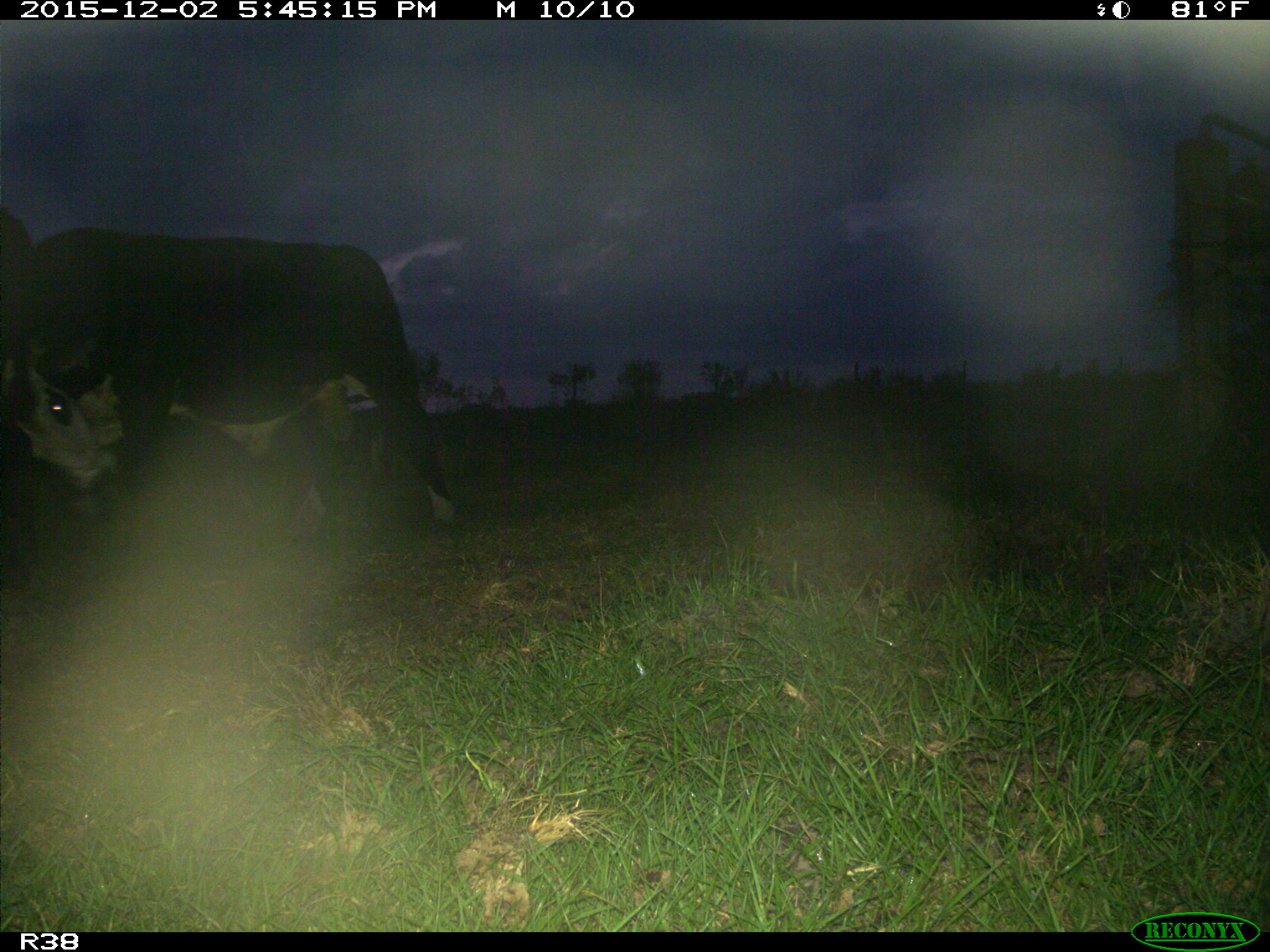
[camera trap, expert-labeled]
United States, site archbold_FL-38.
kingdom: Animalia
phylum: Chordata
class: Mammalia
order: Artiodactyla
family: Bovidae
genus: Bos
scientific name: Bos taurus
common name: domestic cow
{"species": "Bos taurus (domestic cow)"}